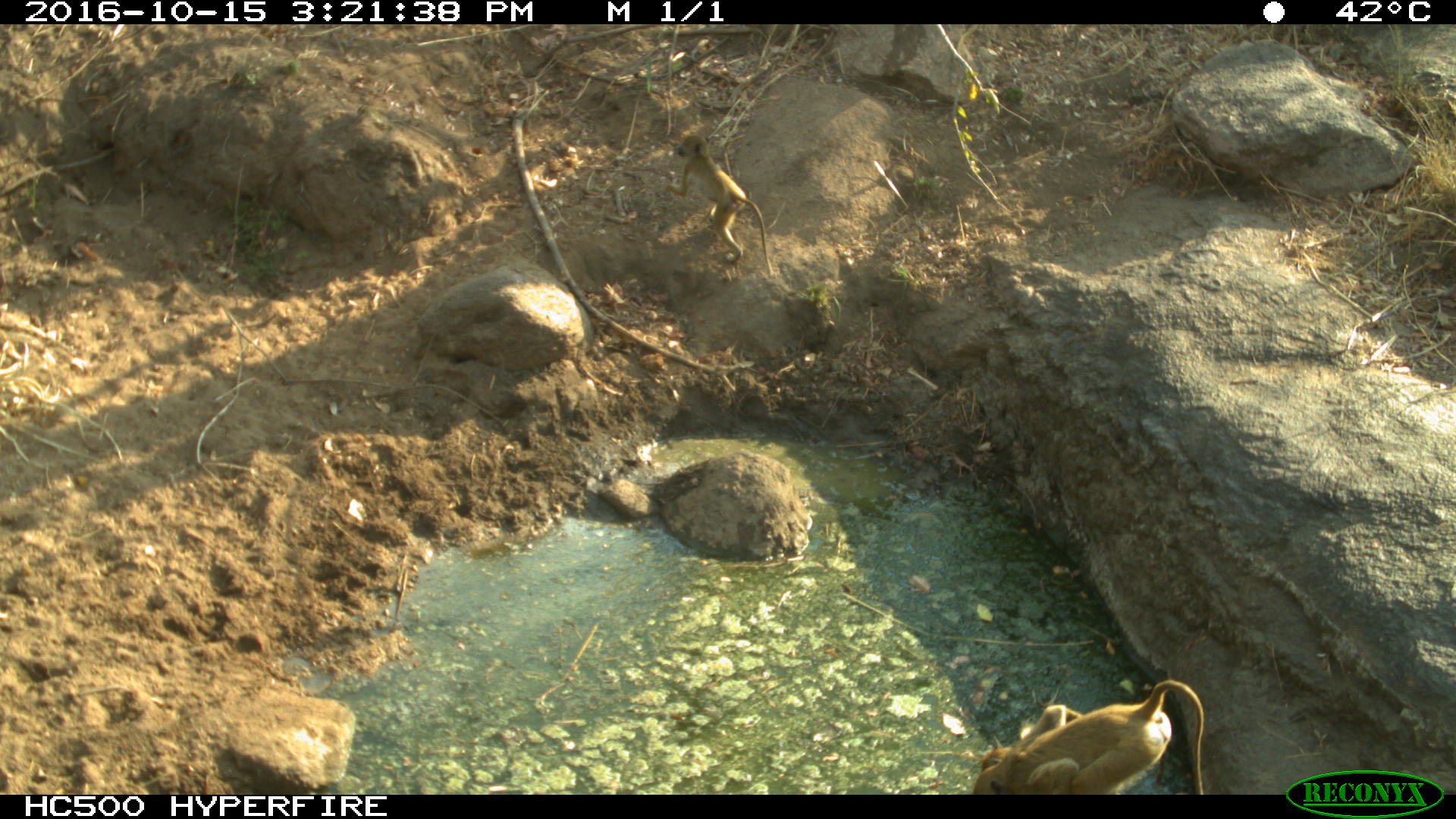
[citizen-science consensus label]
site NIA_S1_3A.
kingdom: Animalia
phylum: Chordata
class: Mammalia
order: Primates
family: Cercopithecidae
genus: Papio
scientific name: Papio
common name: baboon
Baboon (Papio), count 2. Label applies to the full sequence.